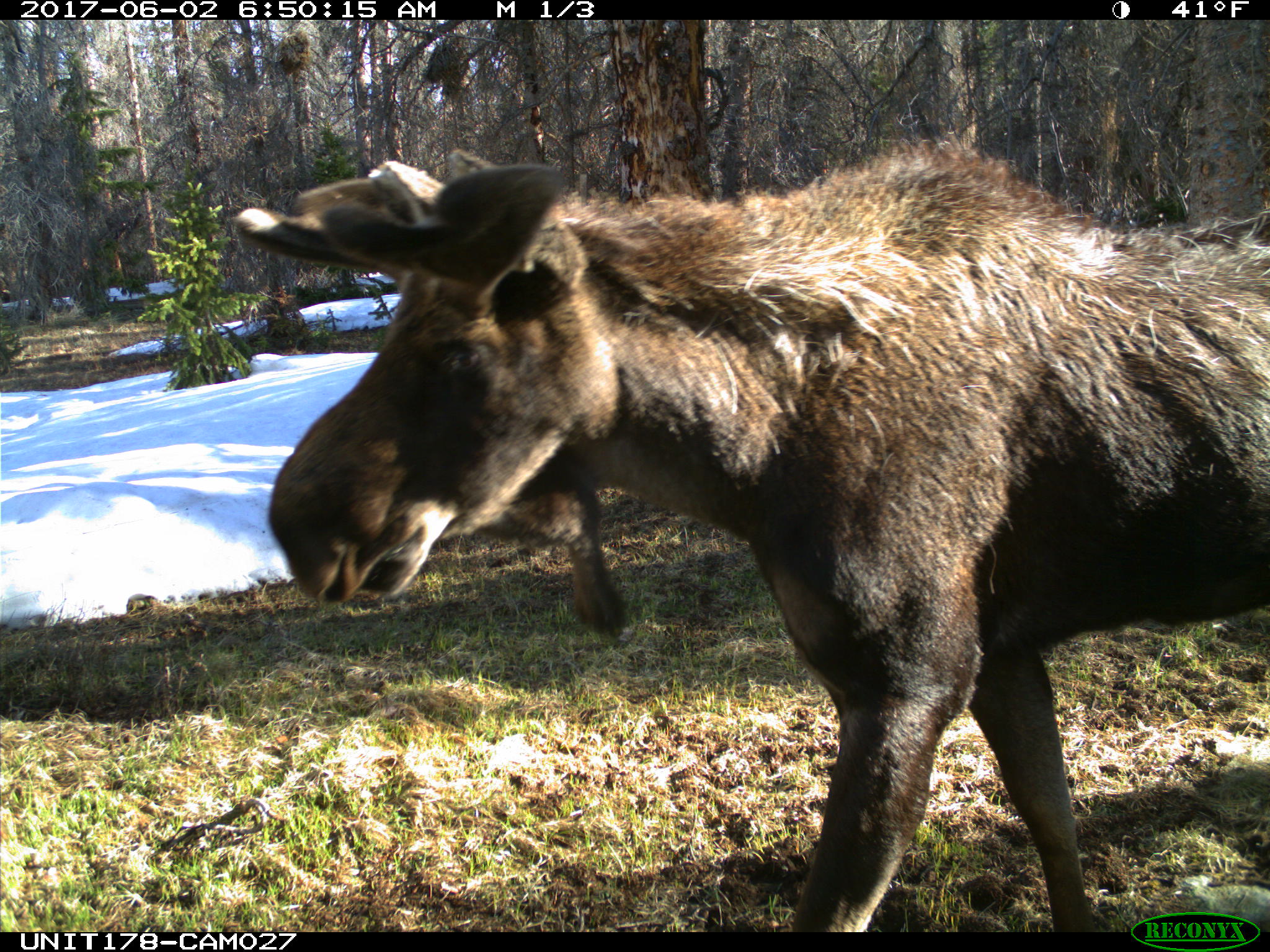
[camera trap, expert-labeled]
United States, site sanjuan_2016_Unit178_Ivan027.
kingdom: Animalia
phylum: Chordata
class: Mammalia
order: Artiodactyla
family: Cervidae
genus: Alces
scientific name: Alces alces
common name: moose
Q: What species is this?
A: Alces alces (moose).